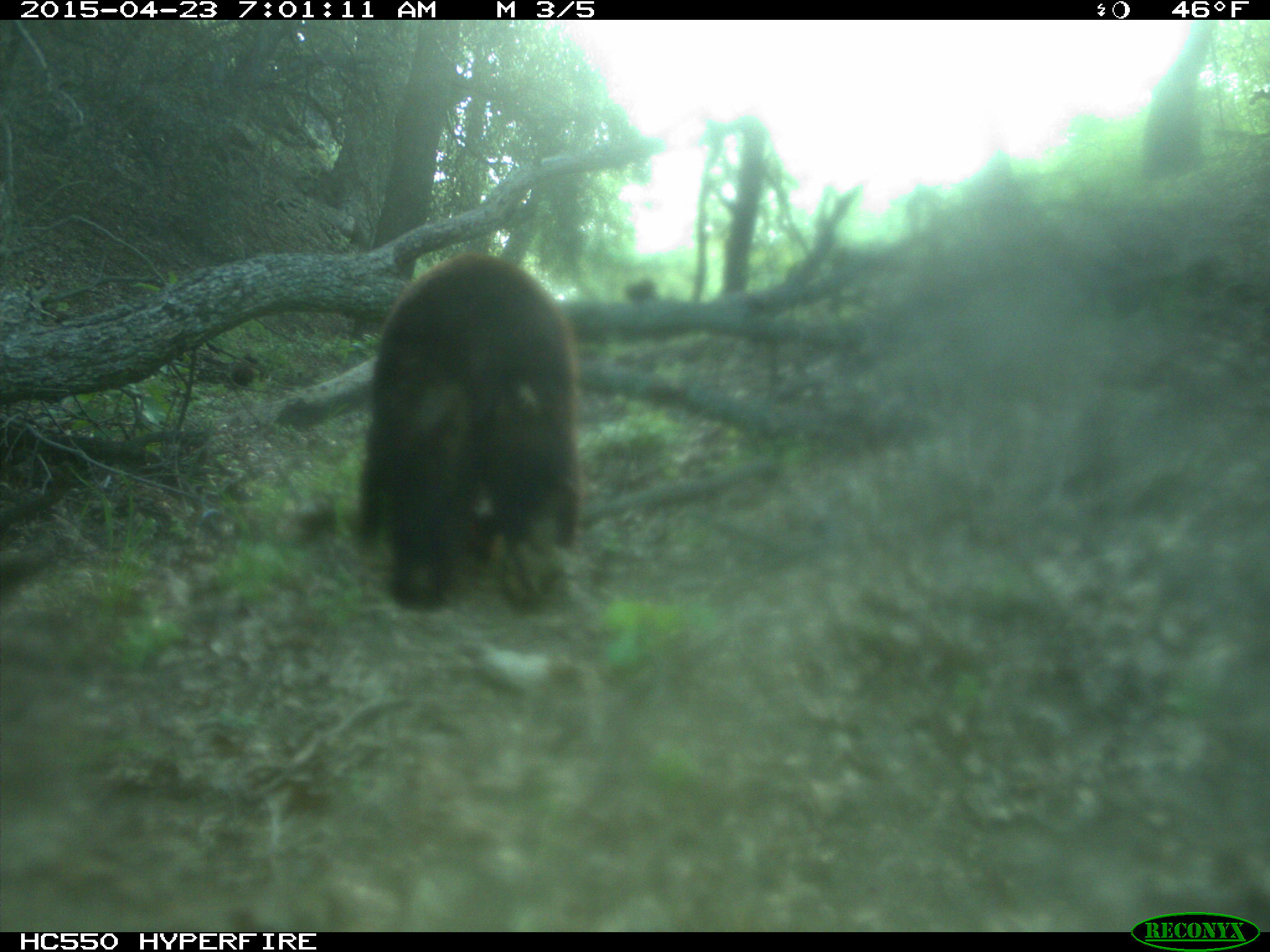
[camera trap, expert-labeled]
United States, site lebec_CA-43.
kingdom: Animalia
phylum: Chordata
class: Mammalia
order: Carnivora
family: Ursidae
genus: Ursus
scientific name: Ursus americanus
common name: american black bear